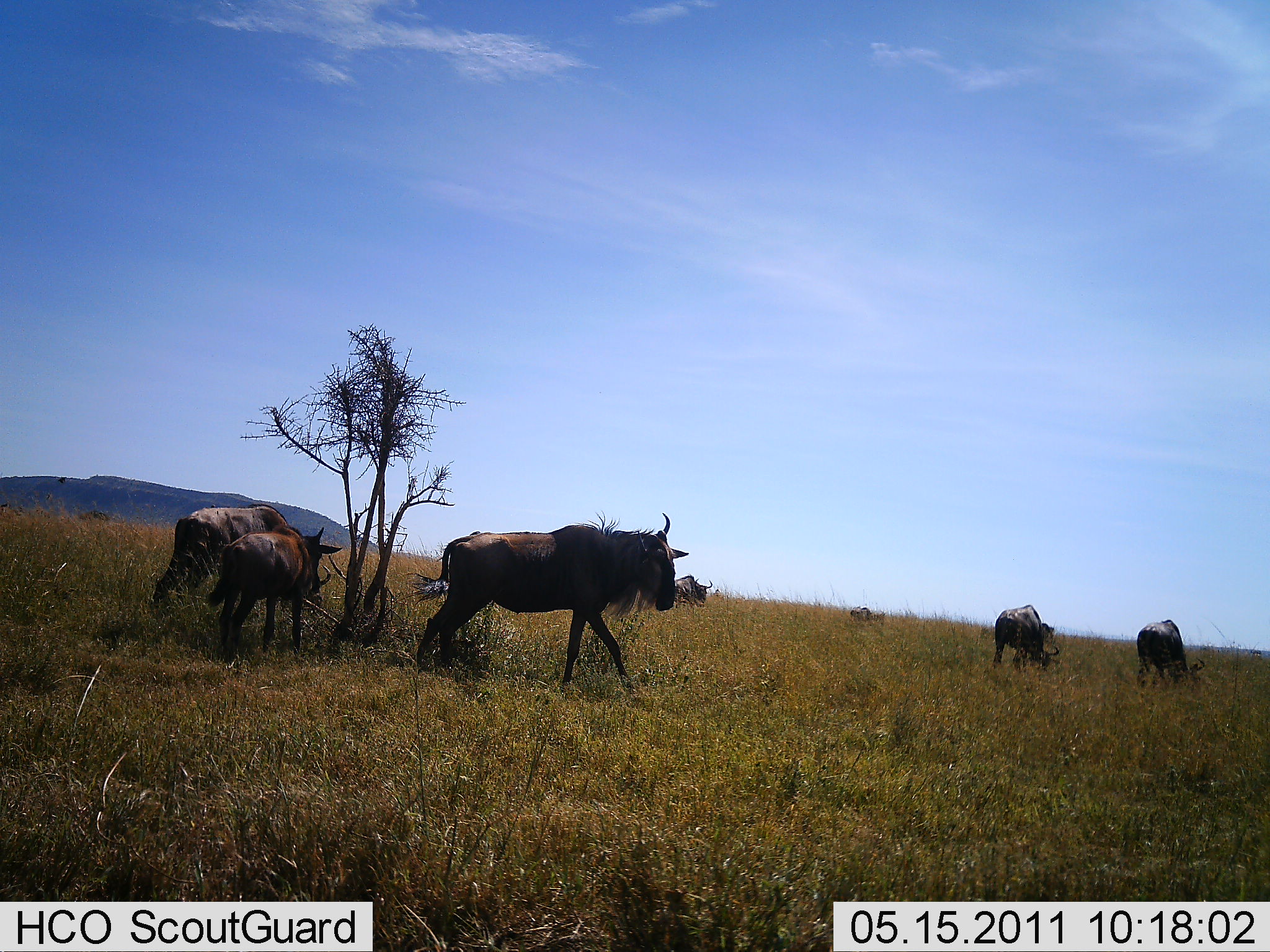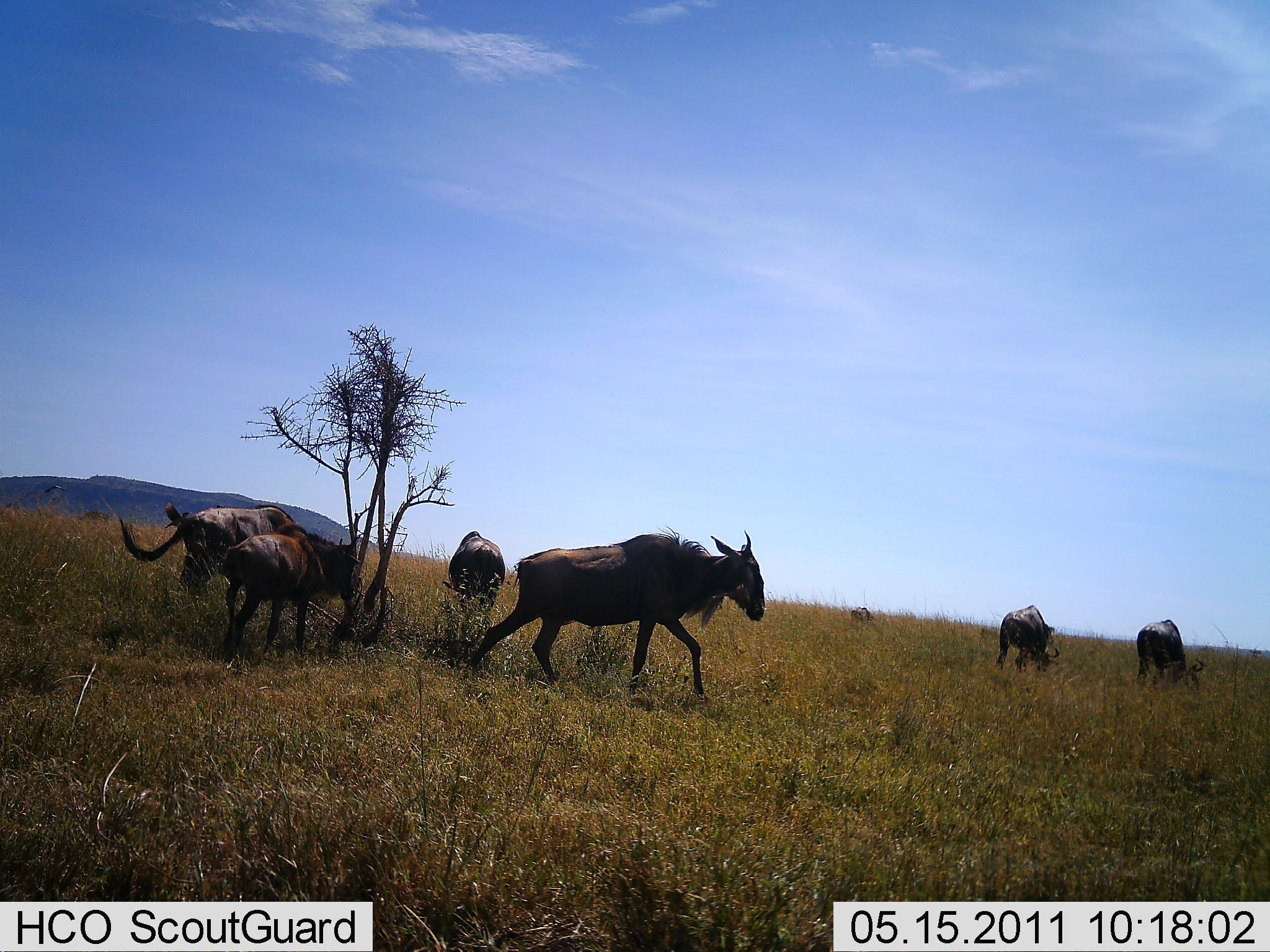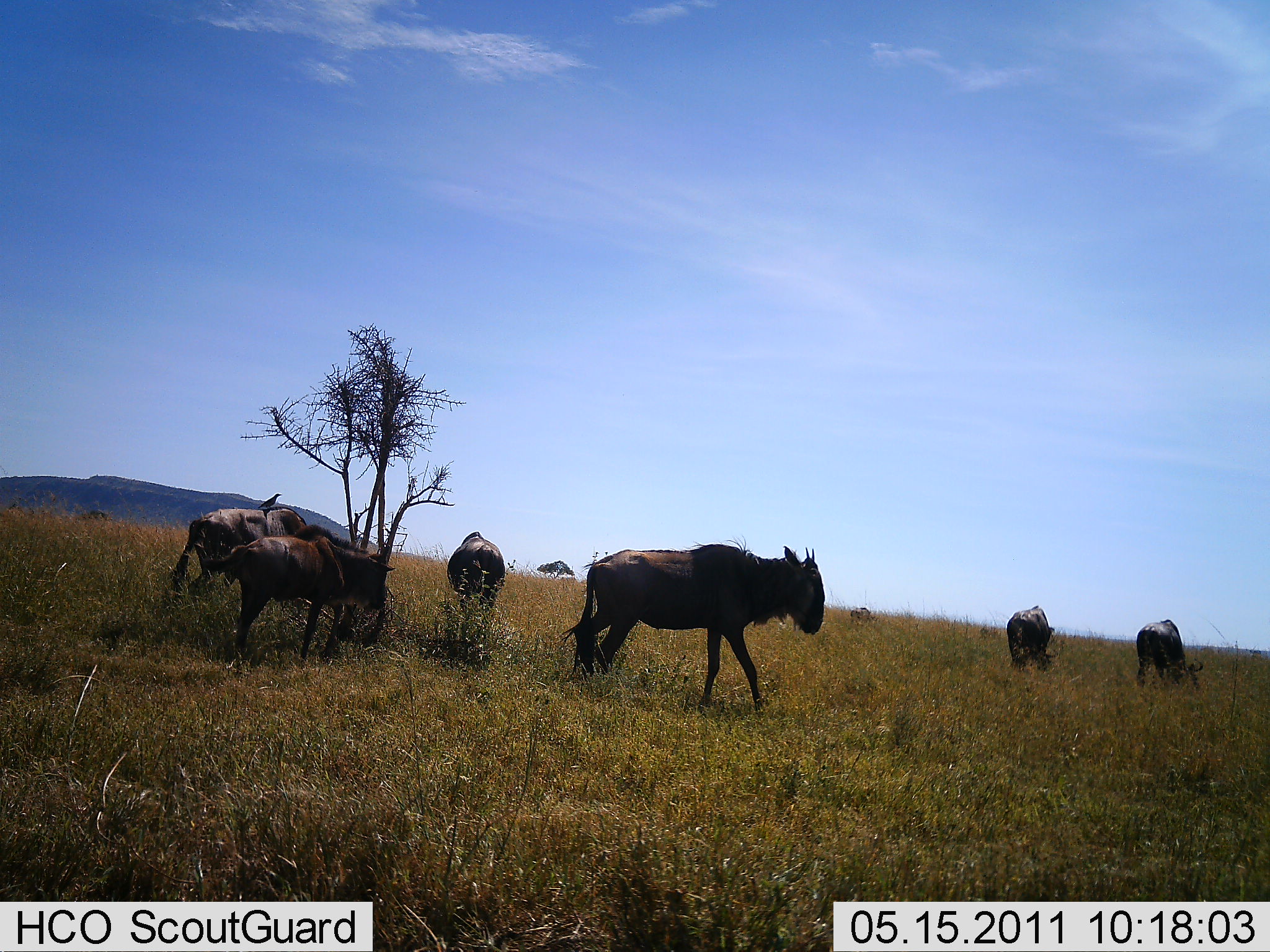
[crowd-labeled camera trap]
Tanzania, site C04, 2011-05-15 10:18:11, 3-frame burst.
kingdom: Animalia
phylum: Chordata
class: Mammalia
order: Artiodactyla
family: Bovidae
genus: Connochaetes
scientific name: Connochaetes taurinus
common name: blue wildebeest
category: wildebeest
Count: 8.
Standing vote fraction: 55%.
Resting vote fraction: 9%.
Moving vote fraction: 64%.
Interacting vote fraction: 0%.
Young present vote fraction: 36%.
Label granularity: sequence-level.